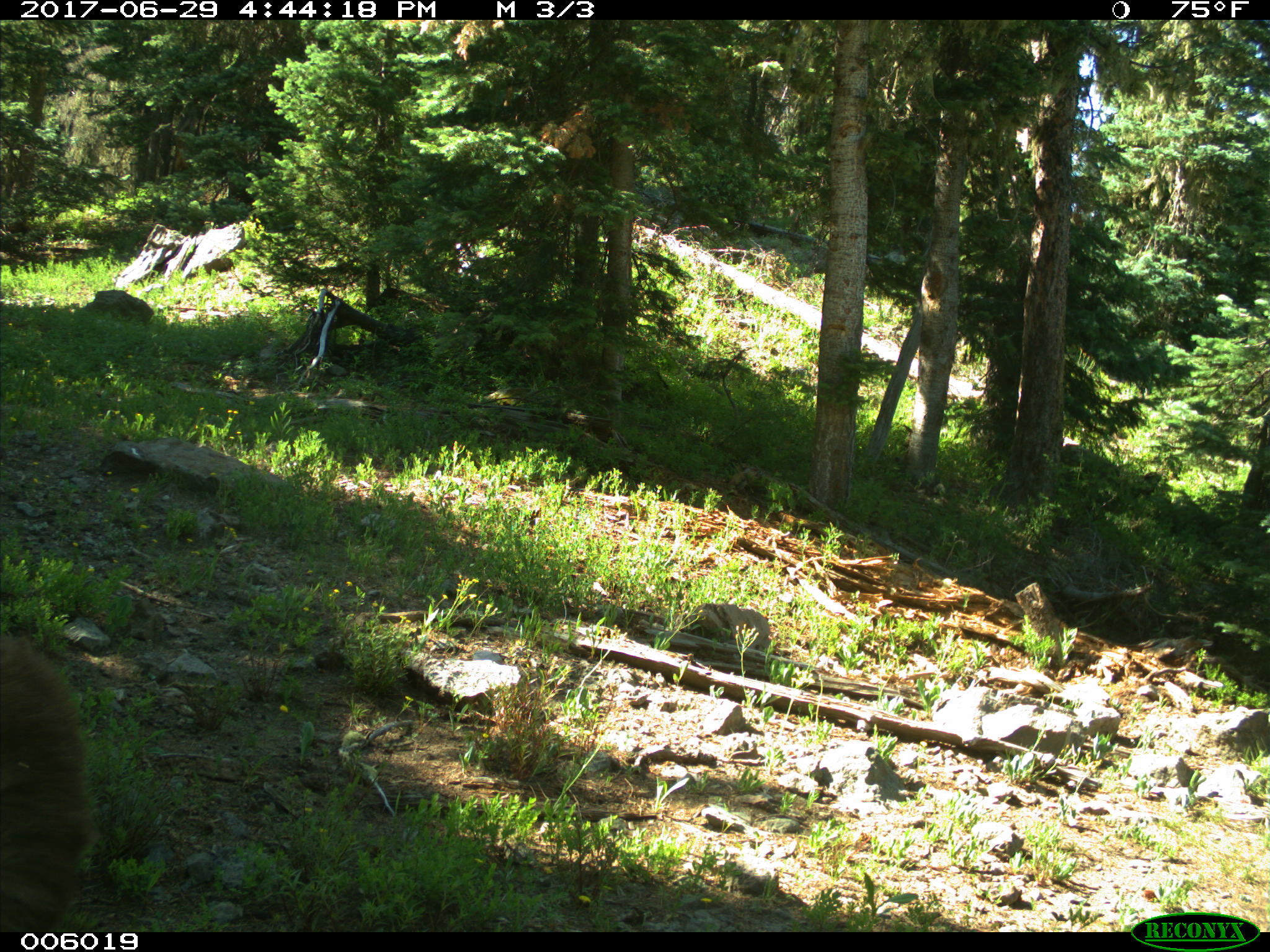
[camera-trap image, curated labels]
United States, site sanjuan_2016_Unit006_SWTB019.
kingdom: Animalia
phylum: Chordata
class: Mammalia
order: Carnivora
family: Ursidae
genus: Ursus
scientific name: Ursus americanus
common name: american black bear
Ursus americanus (american black bear).